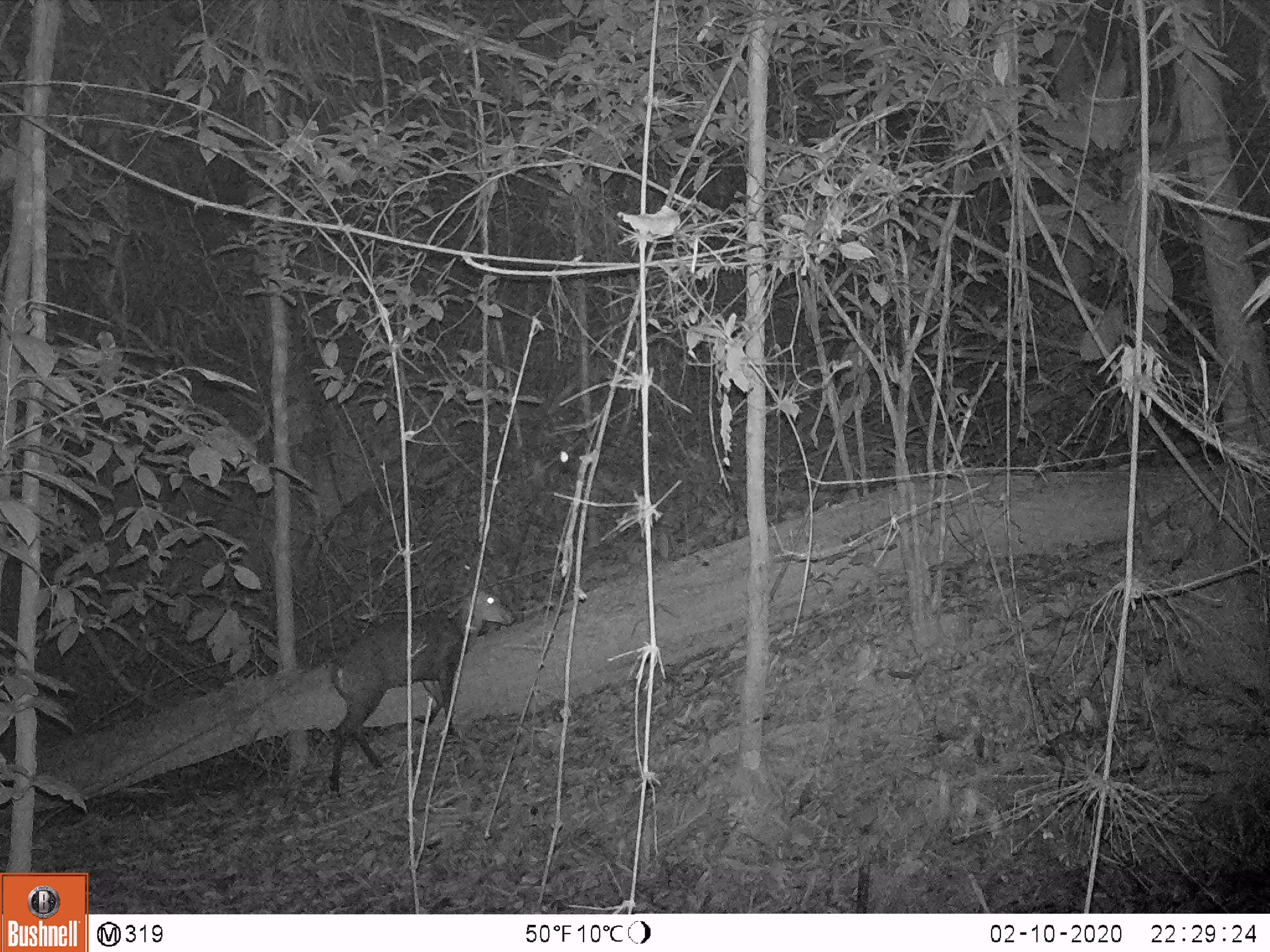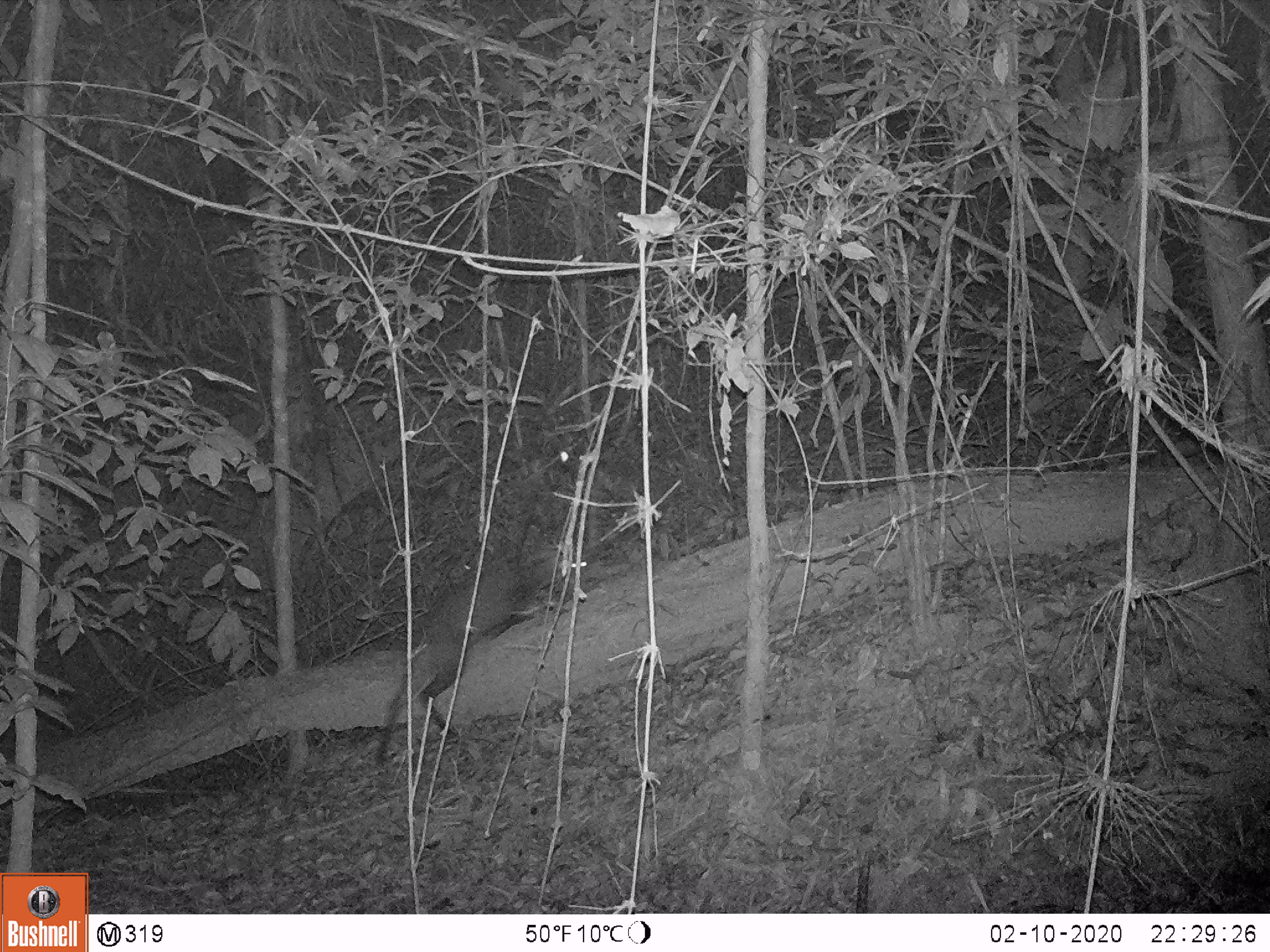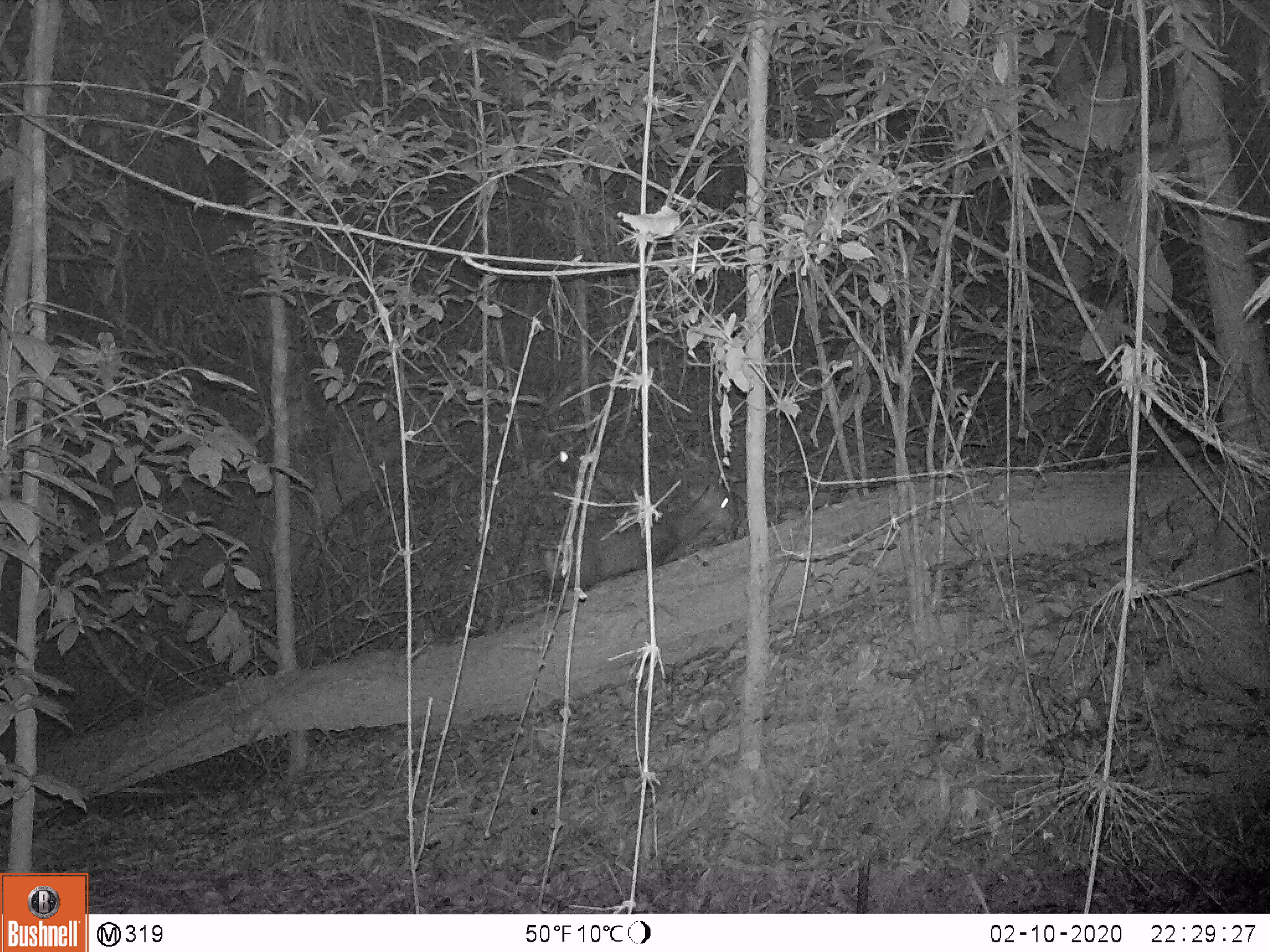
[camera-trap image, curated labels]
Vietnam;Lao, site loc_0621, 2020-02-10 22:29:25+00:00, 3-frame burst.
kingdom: Animalia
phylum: Chordata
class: Mammalia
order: Artiodactyla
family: Cervidae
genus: Muntiacus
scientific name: Muntiacus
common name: muntjacs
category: unidentified muntjac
Unidentified muntjac (muntjacs) (Muntiacus). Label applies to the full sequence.